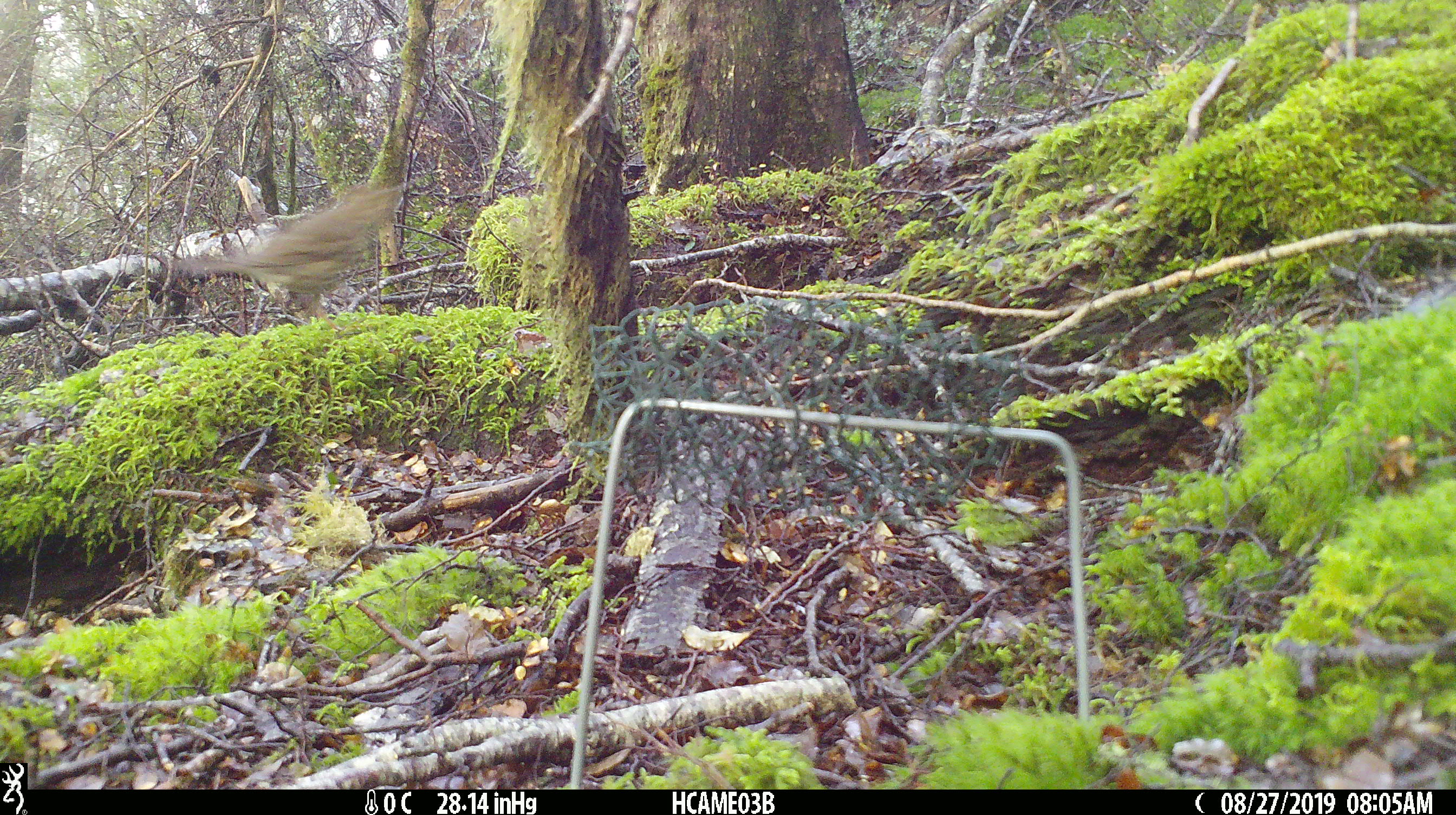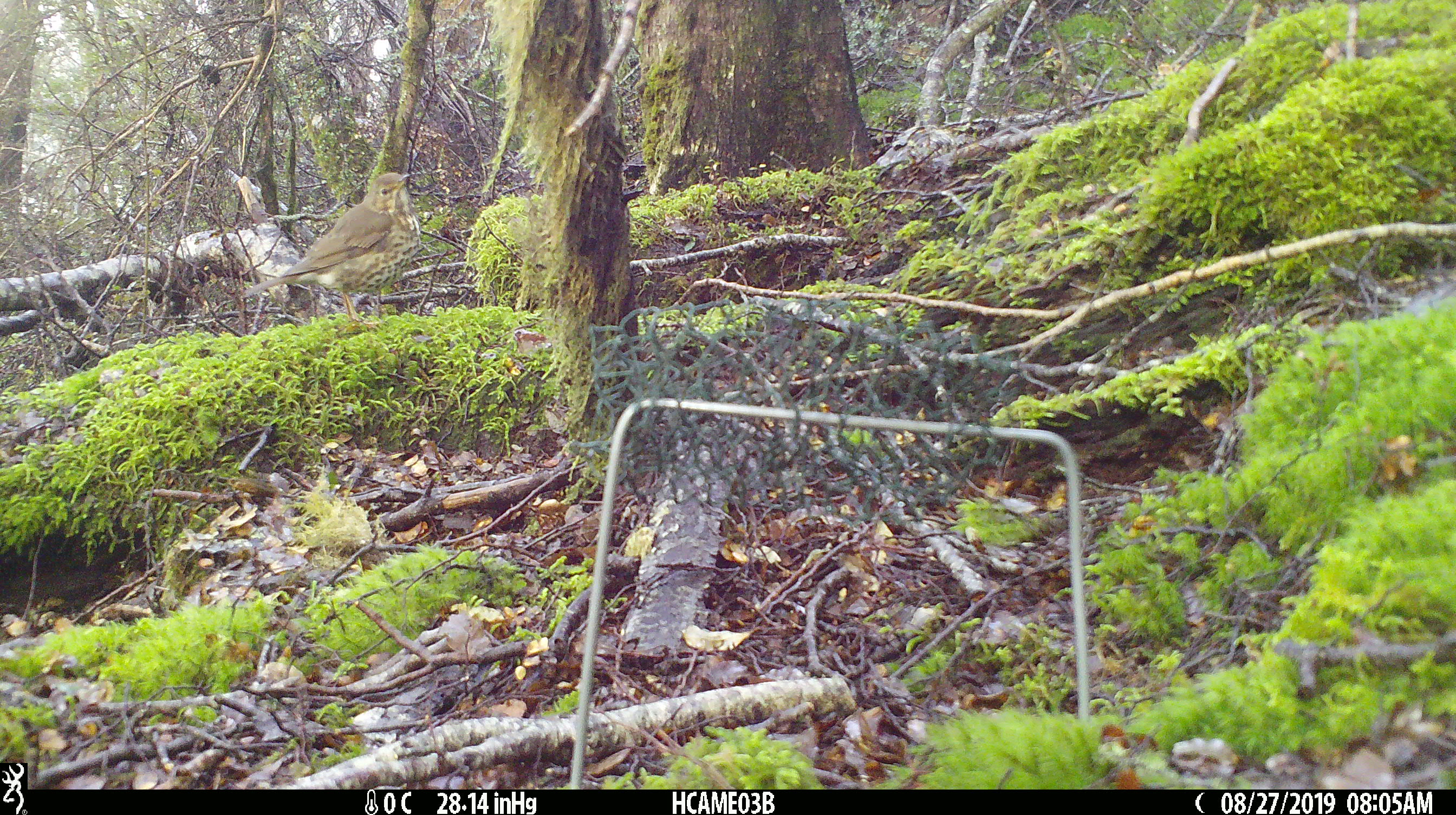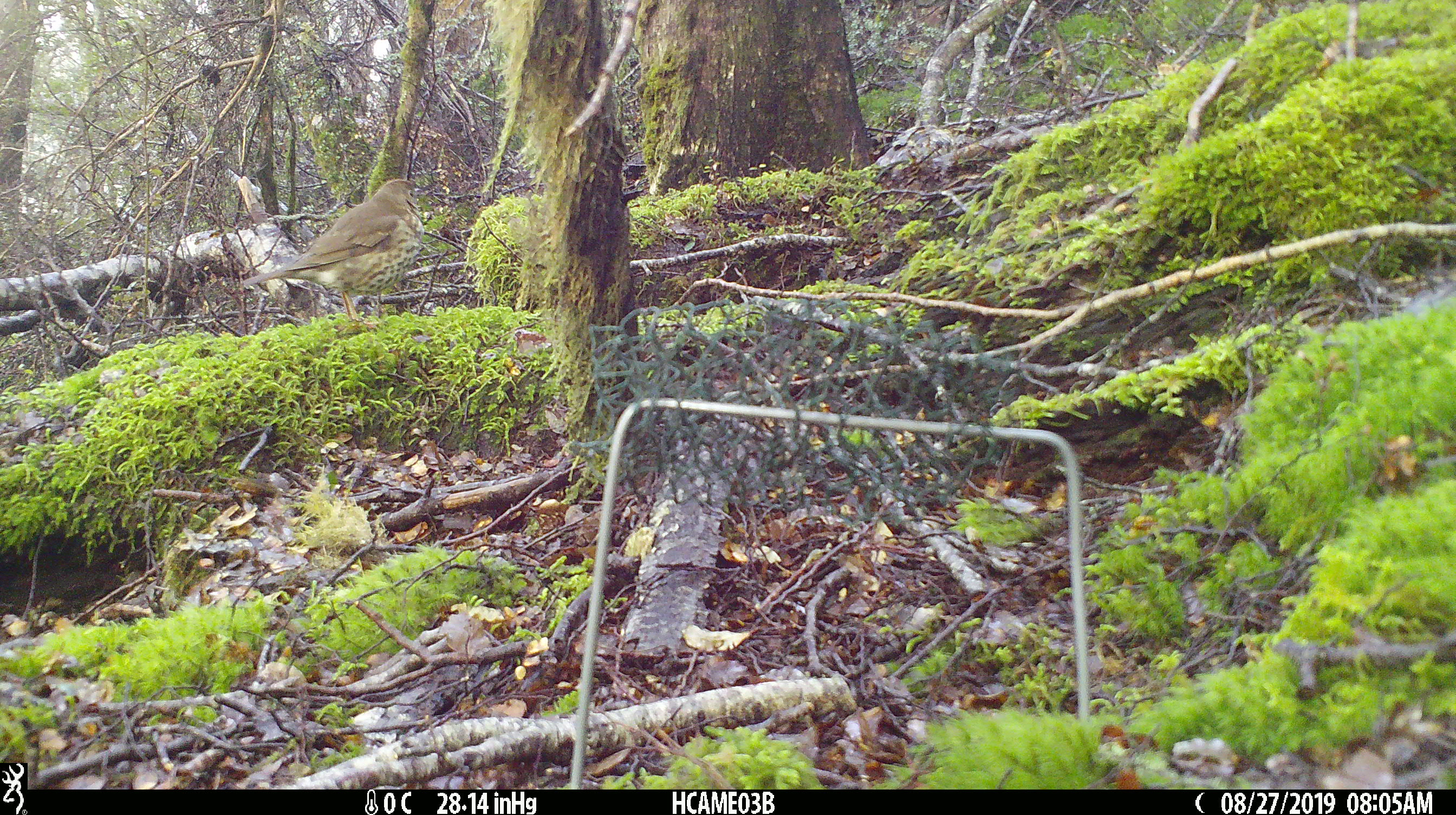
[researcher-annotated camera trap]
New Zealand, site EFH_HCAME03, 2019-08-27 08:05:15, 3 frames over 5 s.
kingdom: Animalia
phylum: Chordata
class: Aves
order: Passeriformes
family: Turdidae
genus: Turdus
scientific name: Turdus philomelos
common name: song thrush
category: thrush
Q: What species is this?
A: Thrush (song thrush) (Turdus philomelos).